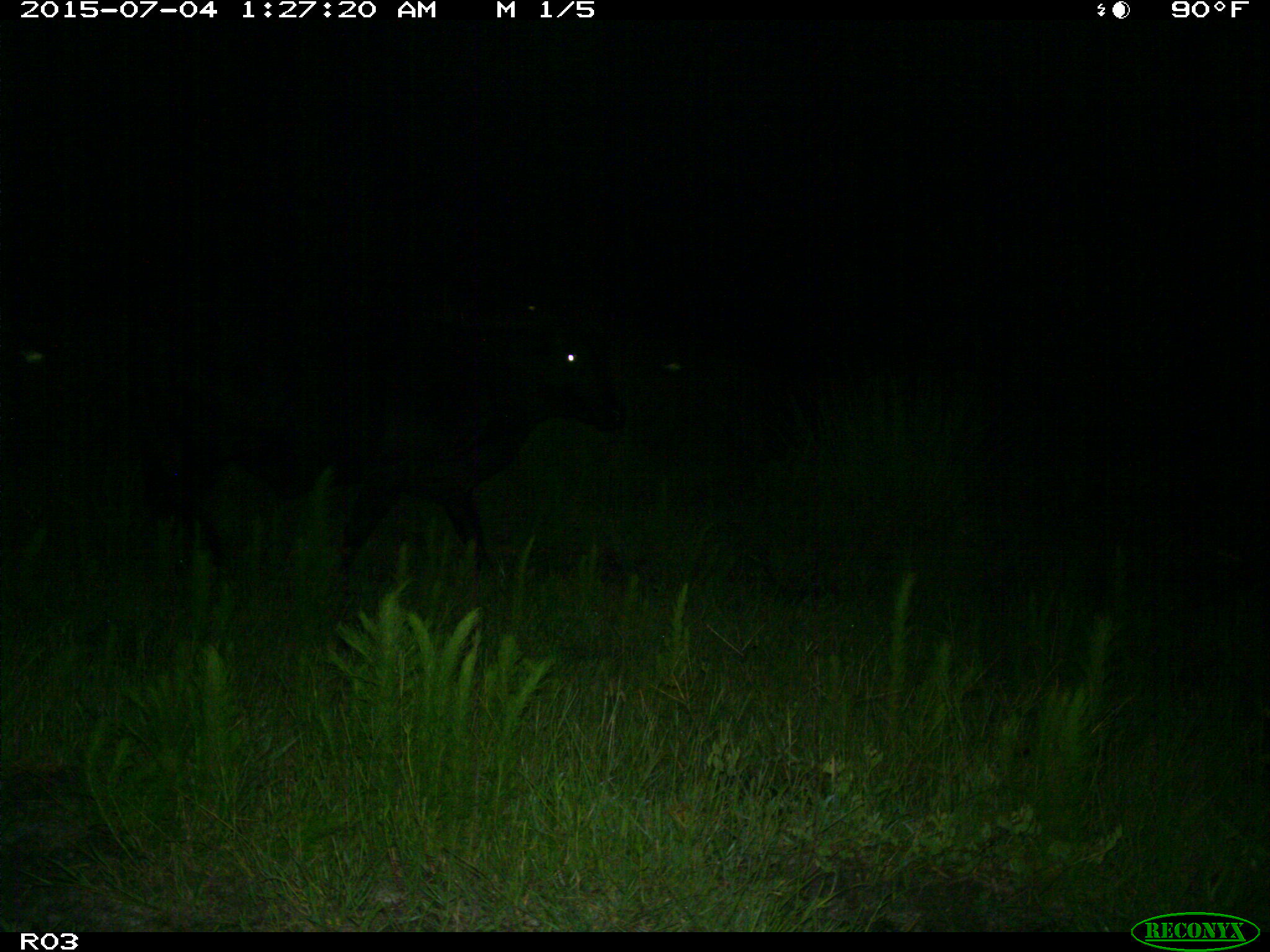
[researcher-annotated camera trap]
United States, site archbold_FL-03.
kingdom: Animalia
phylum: Chordata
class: Mammalia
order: Artiodactyla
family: Bovidae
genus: Bos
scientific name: Bos taurus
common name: domestic cow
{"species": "Bos taurus (domestic cow)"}